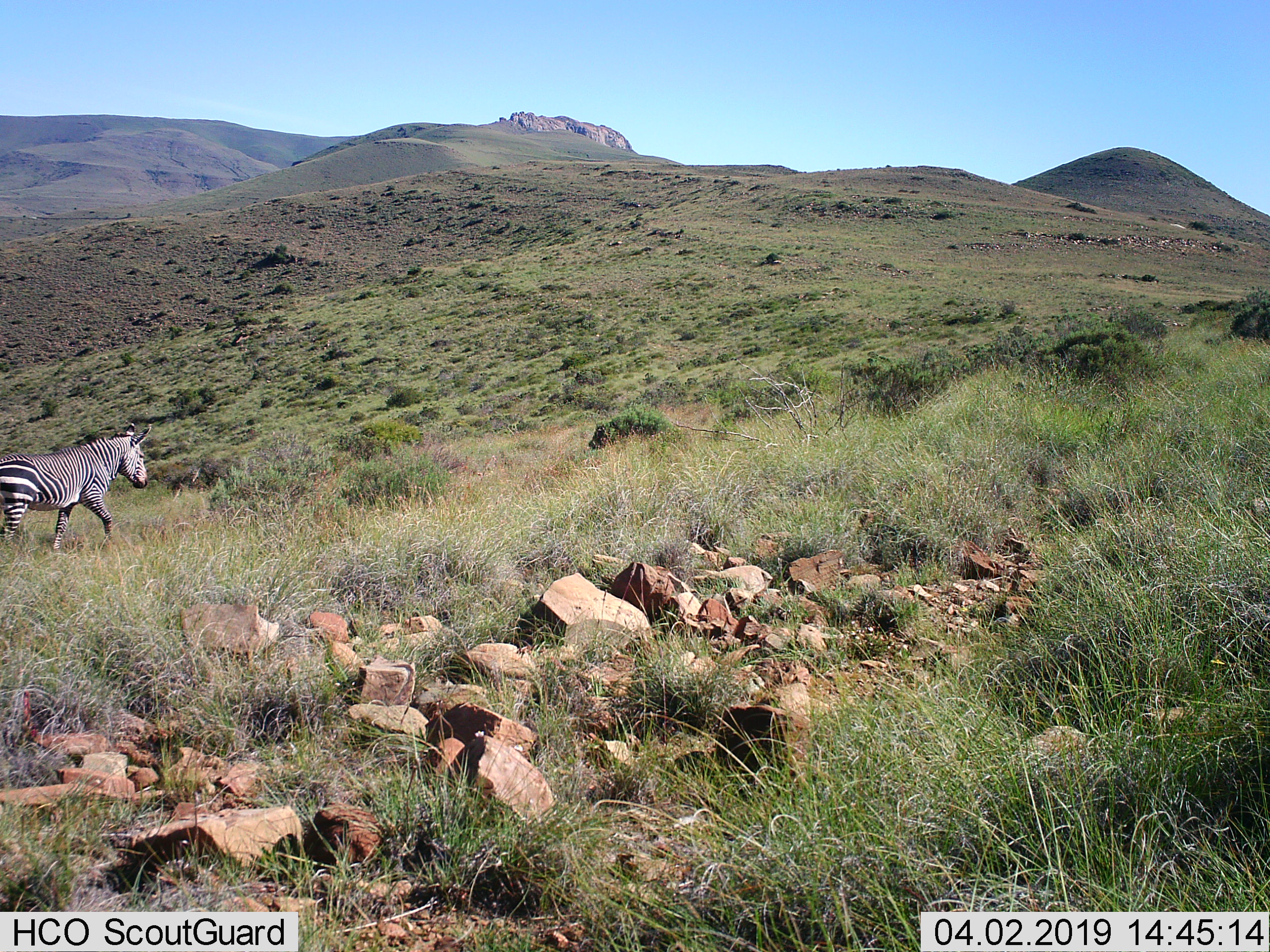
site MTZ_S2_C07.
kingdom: Animalia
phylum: Chordata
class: Mammalia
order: Perissodactyla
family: Equidae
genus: Equus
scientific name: Equus zebra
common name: mountain zebra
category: zebramountain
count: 1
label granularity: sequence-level